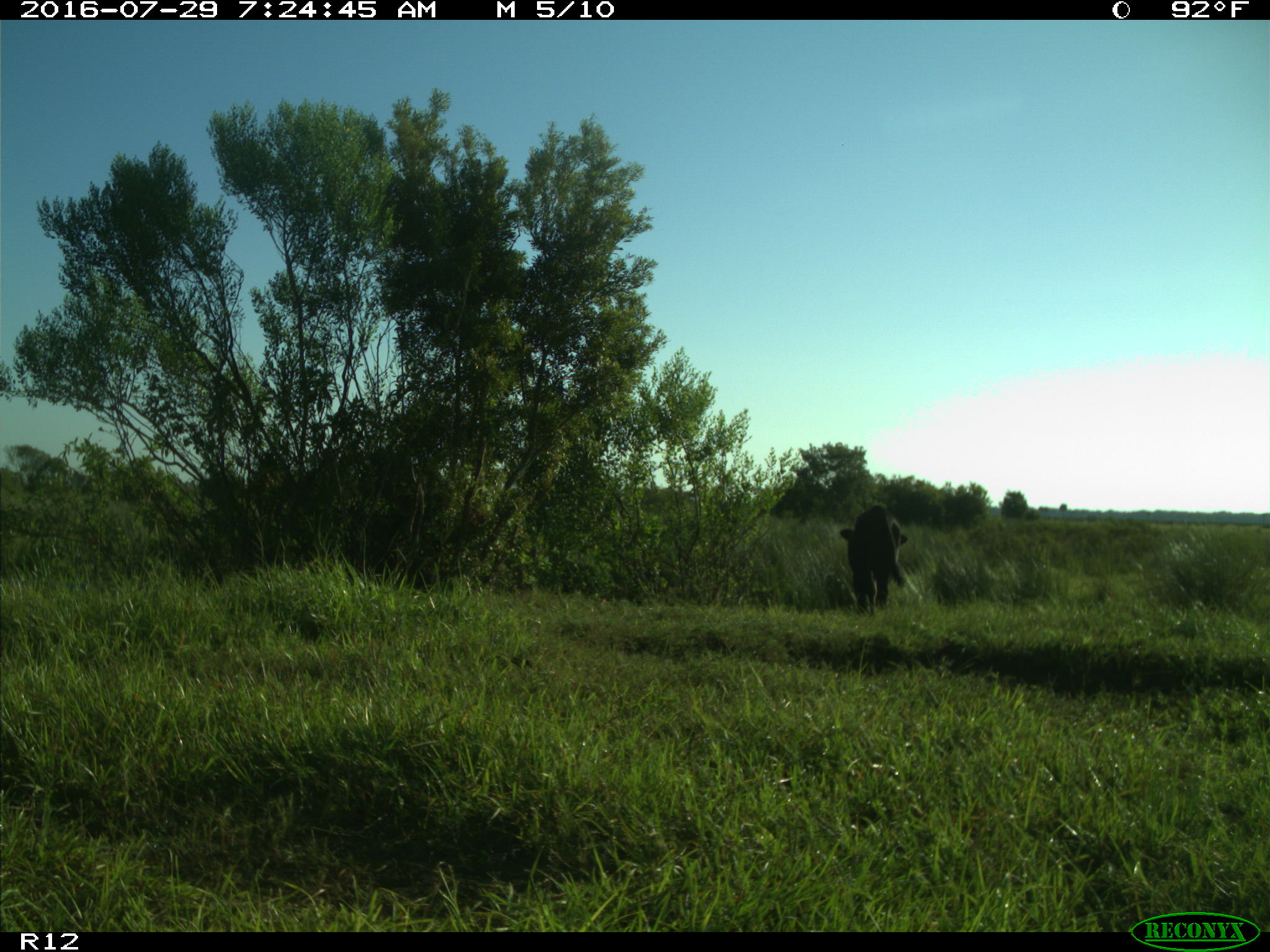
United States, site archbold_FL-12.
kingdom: Animalia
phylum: Chordata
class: Mammalia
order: Artiodactyla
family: Bovidae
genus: Bos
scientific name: Bos taurus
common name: domestic cow